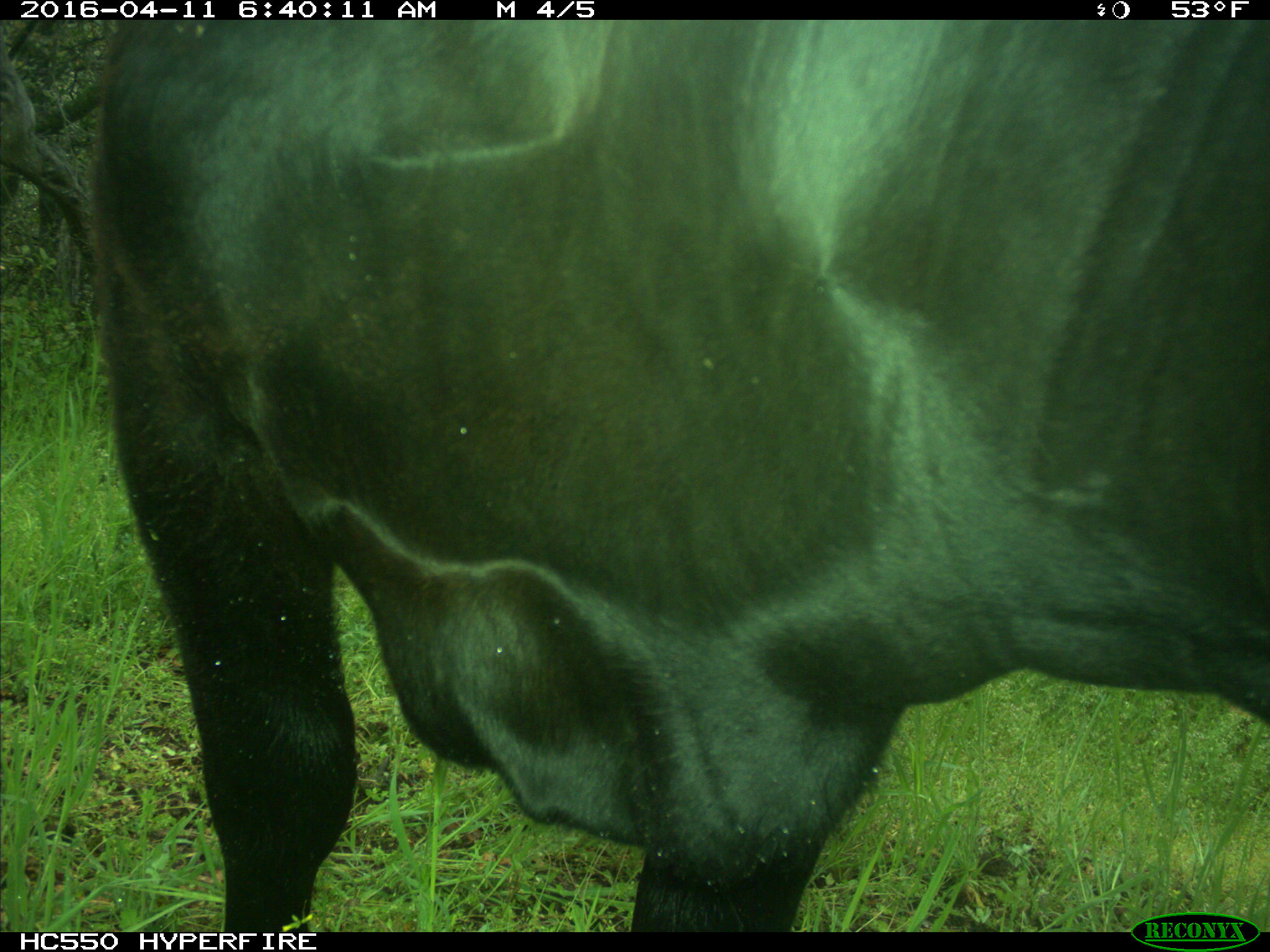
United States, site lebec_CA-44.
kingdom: Animalia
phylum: Chordata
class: Mammalia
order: Artiodactyla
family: Bovidae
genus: Bos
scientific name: Bos taurus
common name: domestic cow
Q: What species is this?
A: Bos taurus (domestic cow).